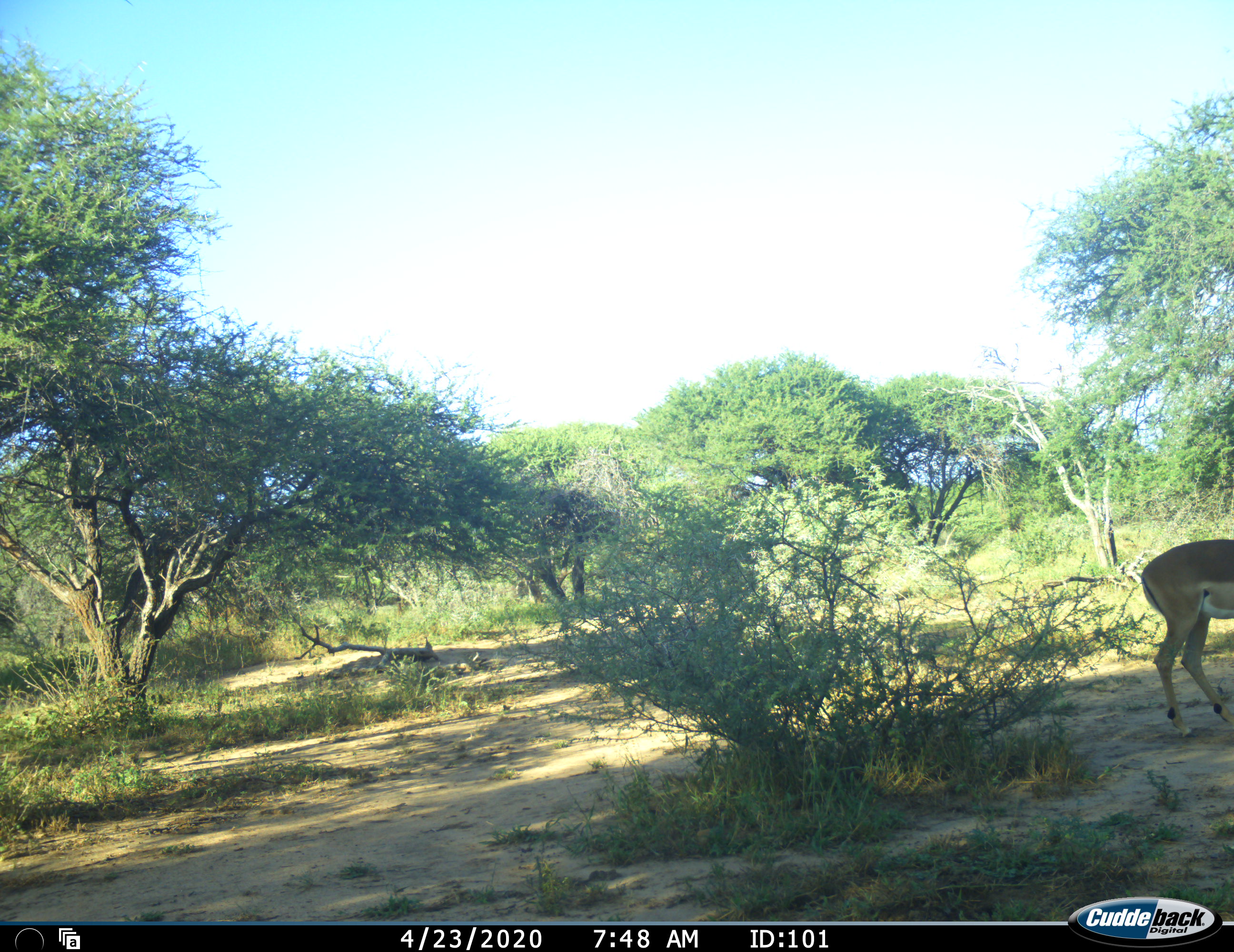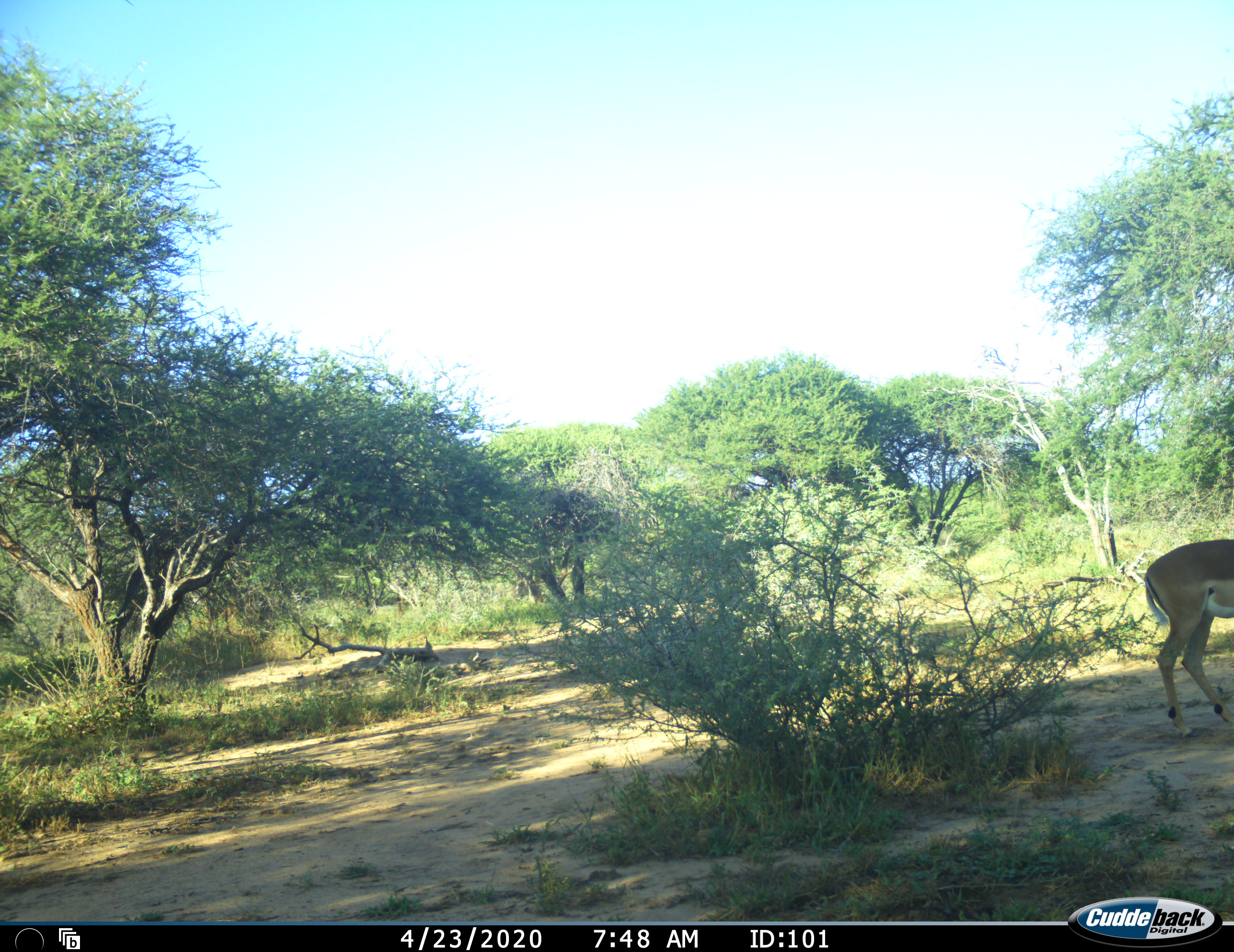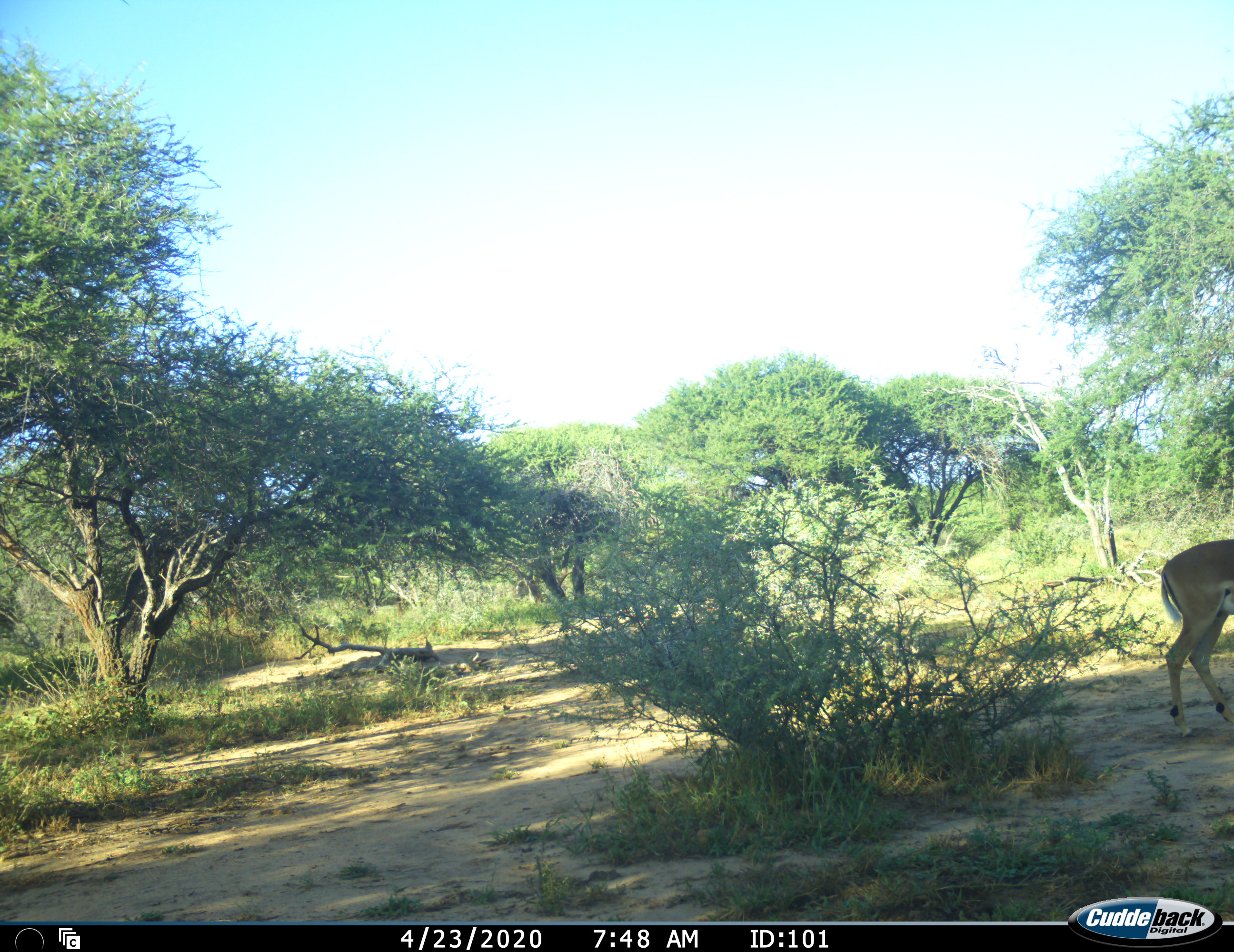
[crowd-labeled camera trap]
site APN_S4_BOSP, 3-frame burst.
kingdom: Animalia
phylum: Chordata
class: Mammalia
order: Artiodactyla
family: Bovidae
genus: Aepyceros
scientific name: Aepyceros melampus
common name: impala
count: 1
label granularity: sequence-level